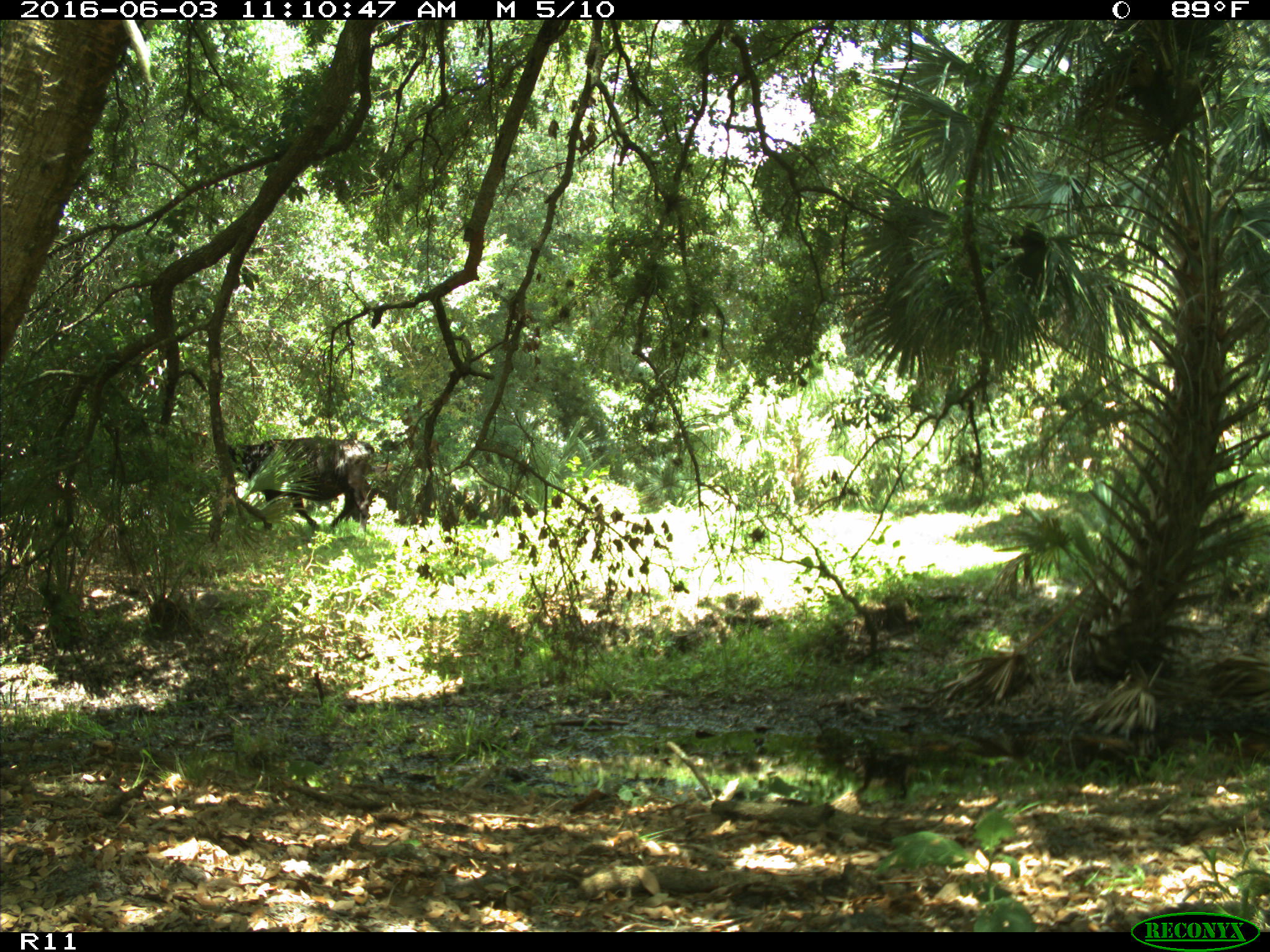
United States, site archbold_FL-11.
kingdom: Animalia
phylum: Chordata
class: Mammalia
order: Artiodactyla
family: Bovidae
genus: Bos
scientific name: Bos taurus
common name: domestic cow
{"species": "Bos taurus (domestic cow)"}